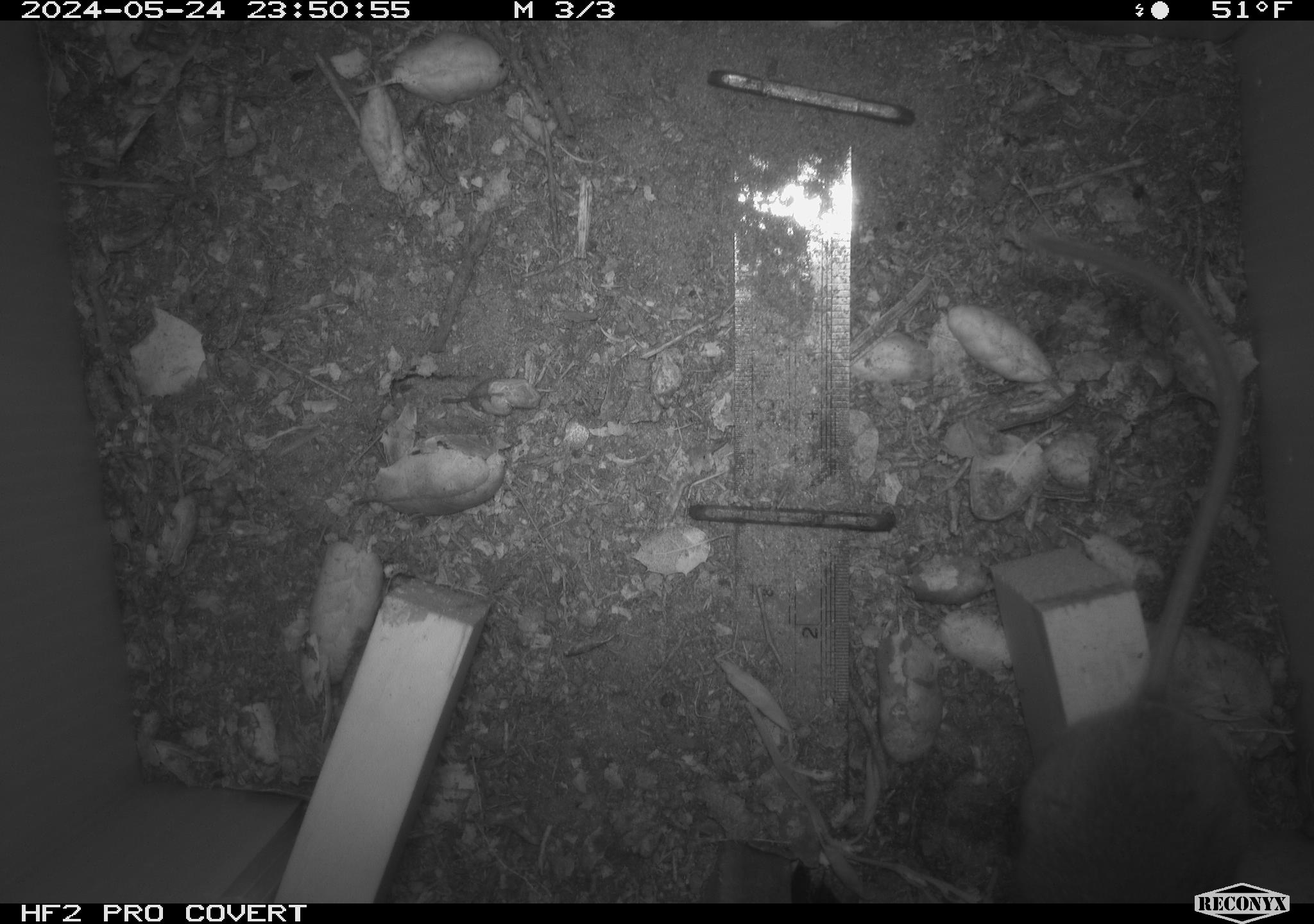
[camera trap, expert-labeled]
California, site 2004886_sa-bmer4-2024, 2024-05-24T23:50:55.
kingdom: Animalia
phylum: Chordata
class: Mammalia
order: Rodentia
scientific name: Rodentia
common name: mouse species